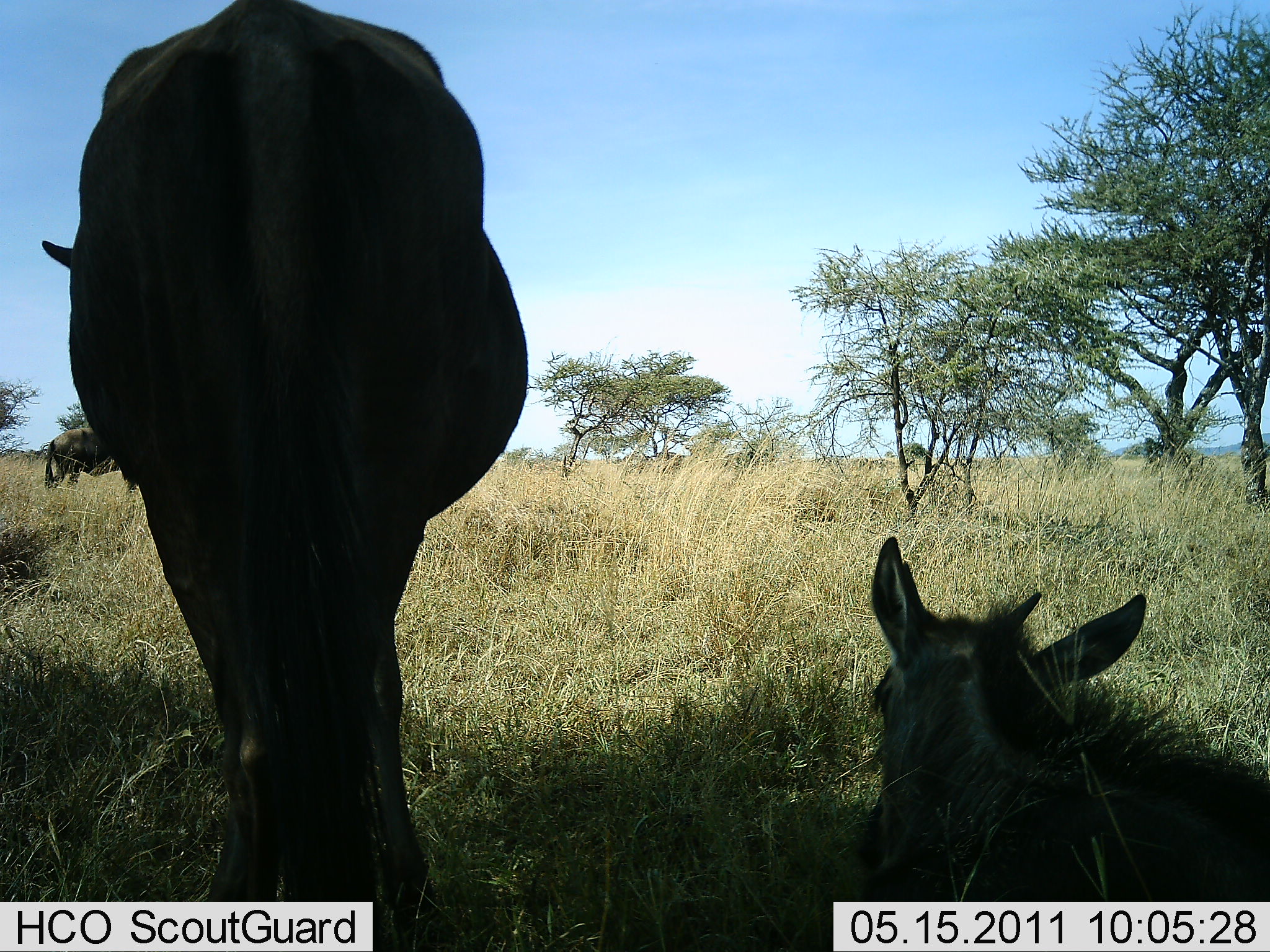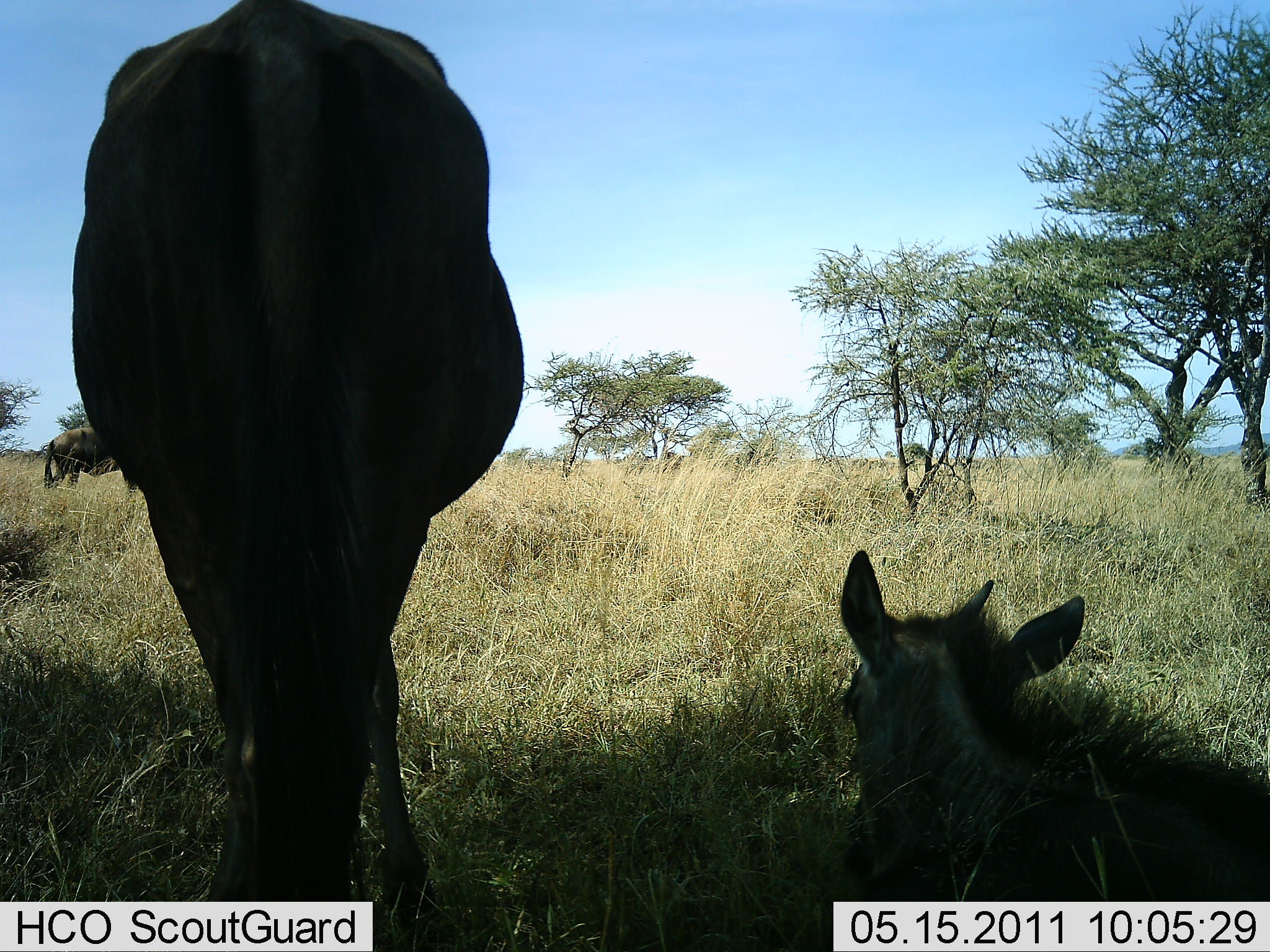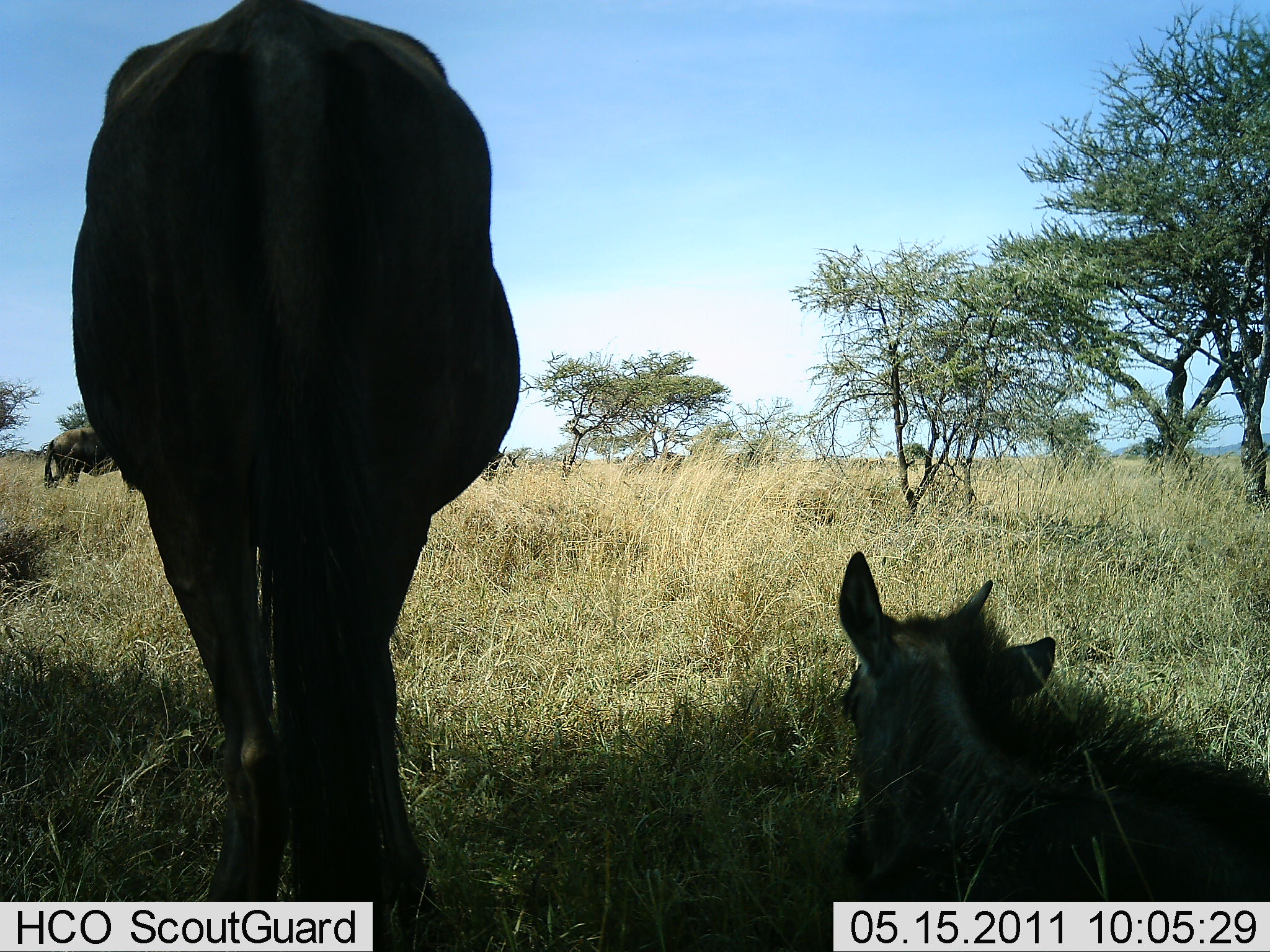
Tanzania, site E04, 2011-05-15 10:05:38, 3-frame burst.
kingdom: Animalia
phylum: Chordata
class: Mammalia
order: Artiodactyla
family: Bovidae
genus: Connochaetes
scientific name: Connochaetes taurinus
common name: blue wildebeest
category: wildebeest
Wildebeest (blue wildebeest) (Connochaetes taurinus), count 3. Behavior (volunteer vote fractions): standing 73%, resting 82%, moving 18%, interacting 0%. Young present (vote fraction): 36%. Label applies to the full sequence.